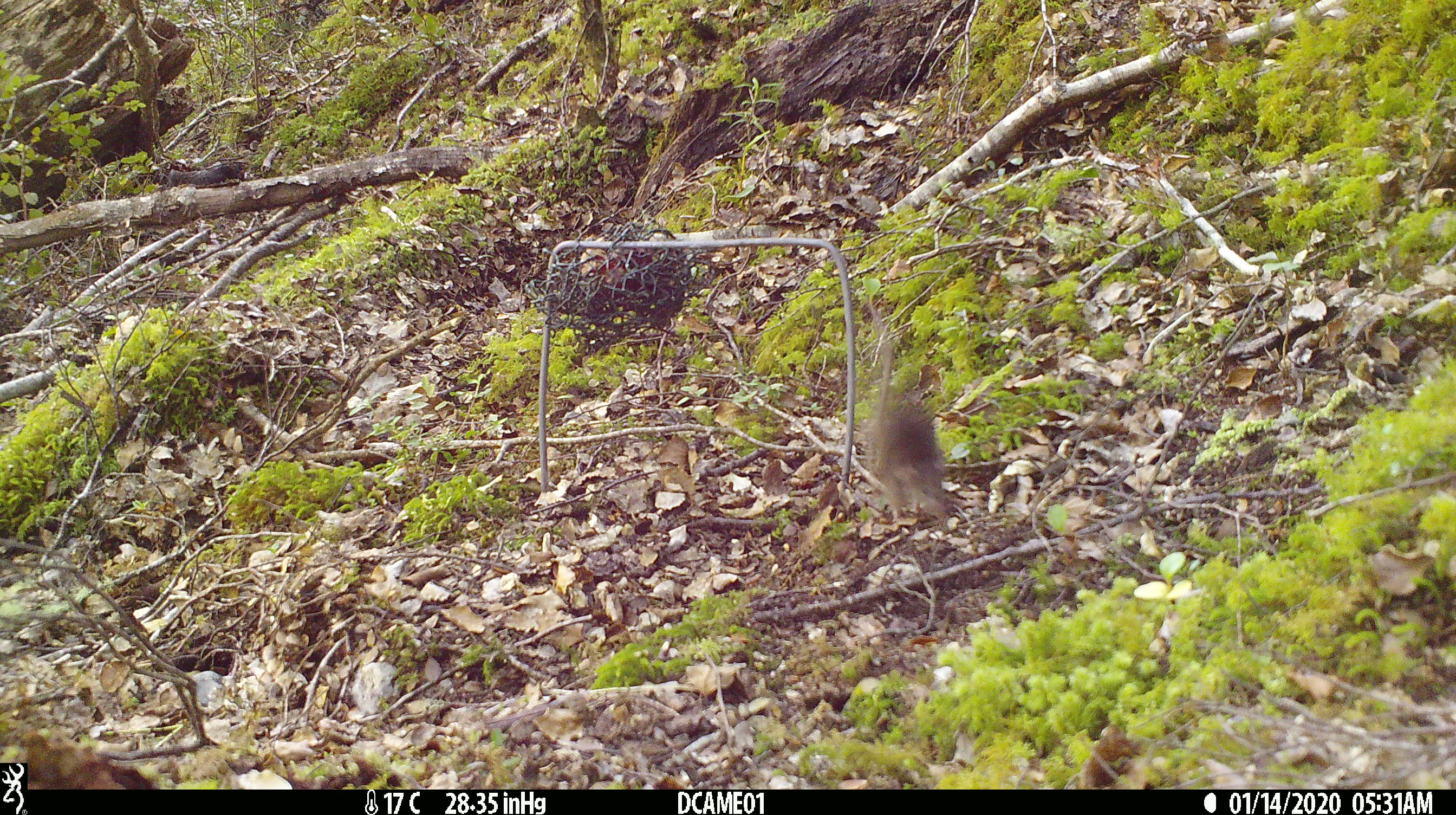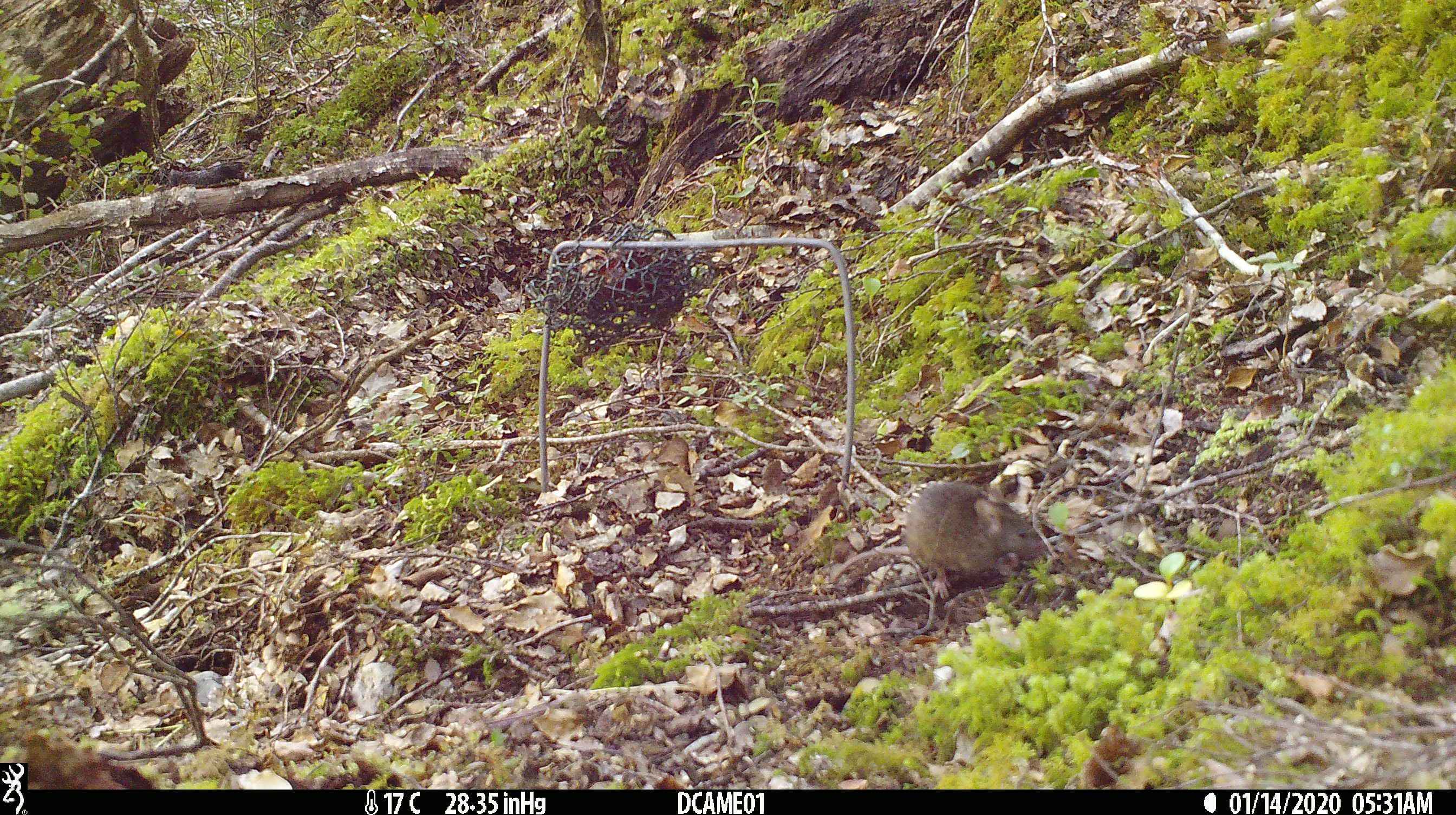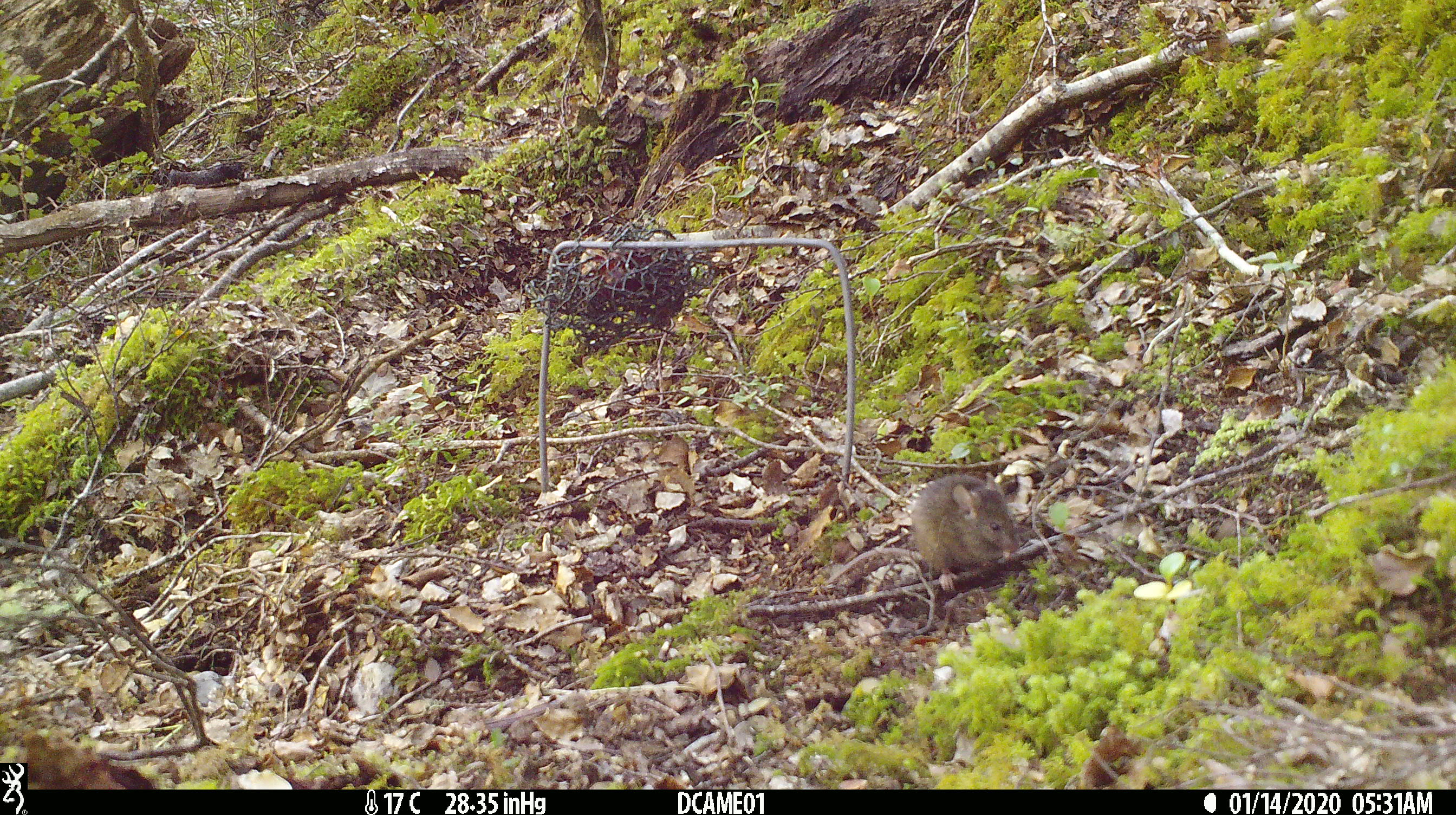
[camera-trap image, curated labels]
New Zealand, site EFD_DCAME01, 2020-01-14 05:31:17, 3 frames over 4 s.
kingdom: Animalia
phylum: Chordata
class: Mammalia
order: Rodentia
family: Muridae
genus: Mus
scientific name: Mus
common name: mouse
Mouse (Mus).